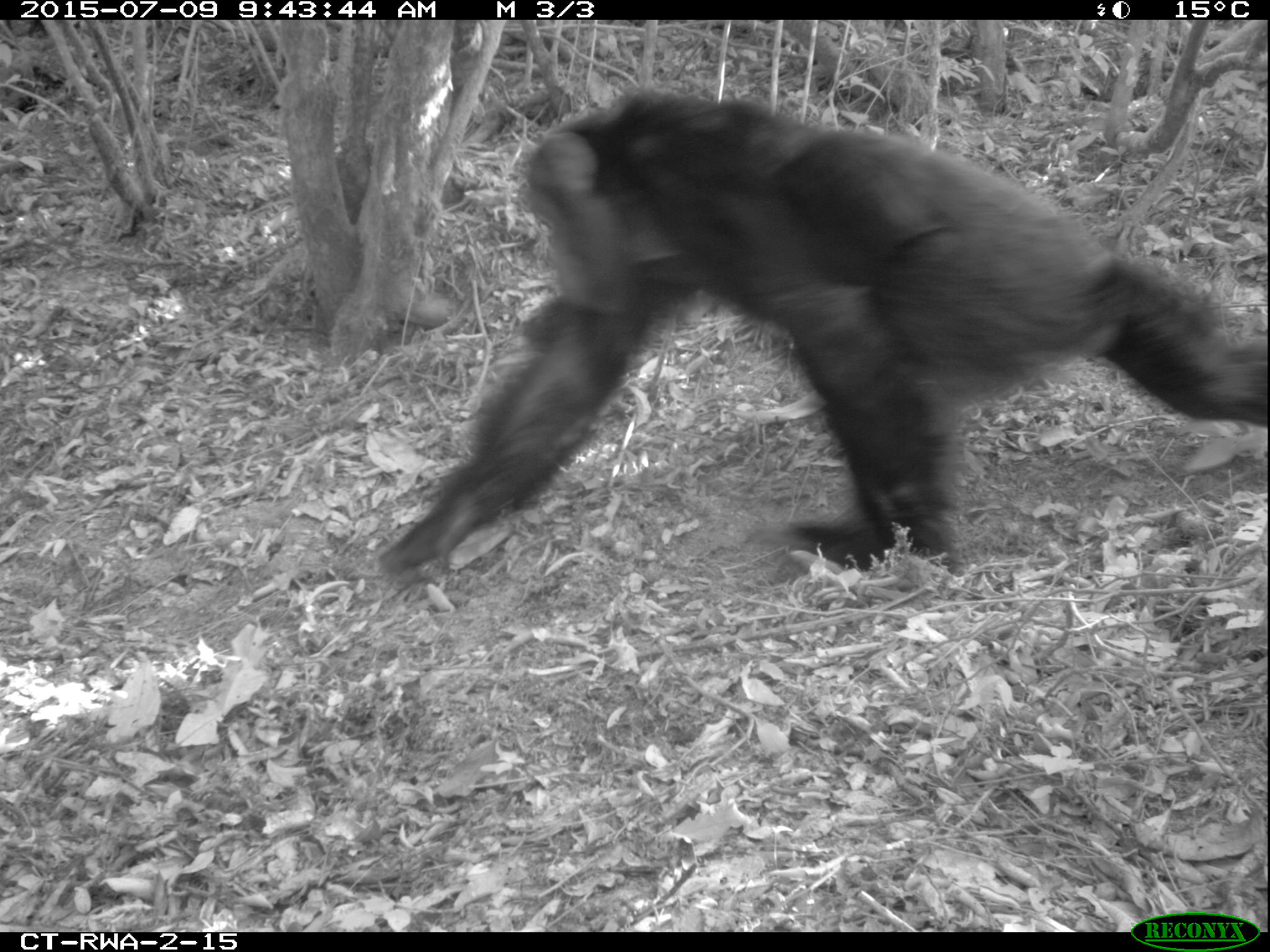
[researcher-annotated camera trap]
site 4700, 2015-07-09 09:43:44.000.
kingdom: Animalia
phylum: Chordata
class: Mammalia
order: Primates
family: Hominidae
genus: Pan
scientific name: Pan troglodytes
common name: chimpanzee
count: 1